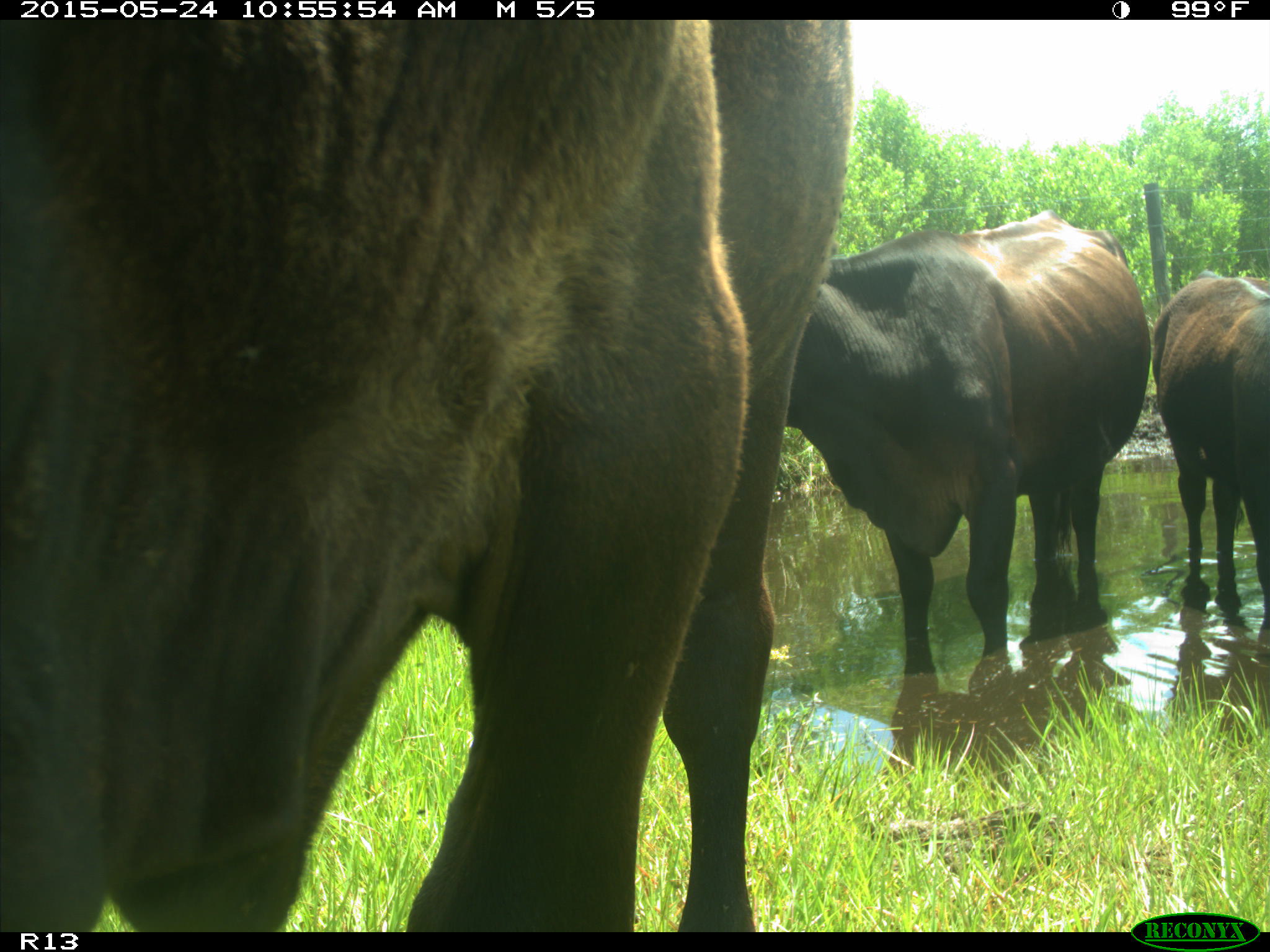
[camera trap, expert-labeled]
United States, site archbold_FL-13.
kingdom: Animalia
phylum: Chordata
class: Mammalia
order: Artiodactyla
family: Bovidae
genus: Bos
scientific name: Bos taurus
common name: domestic cow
Bos taurus (domestic cow).